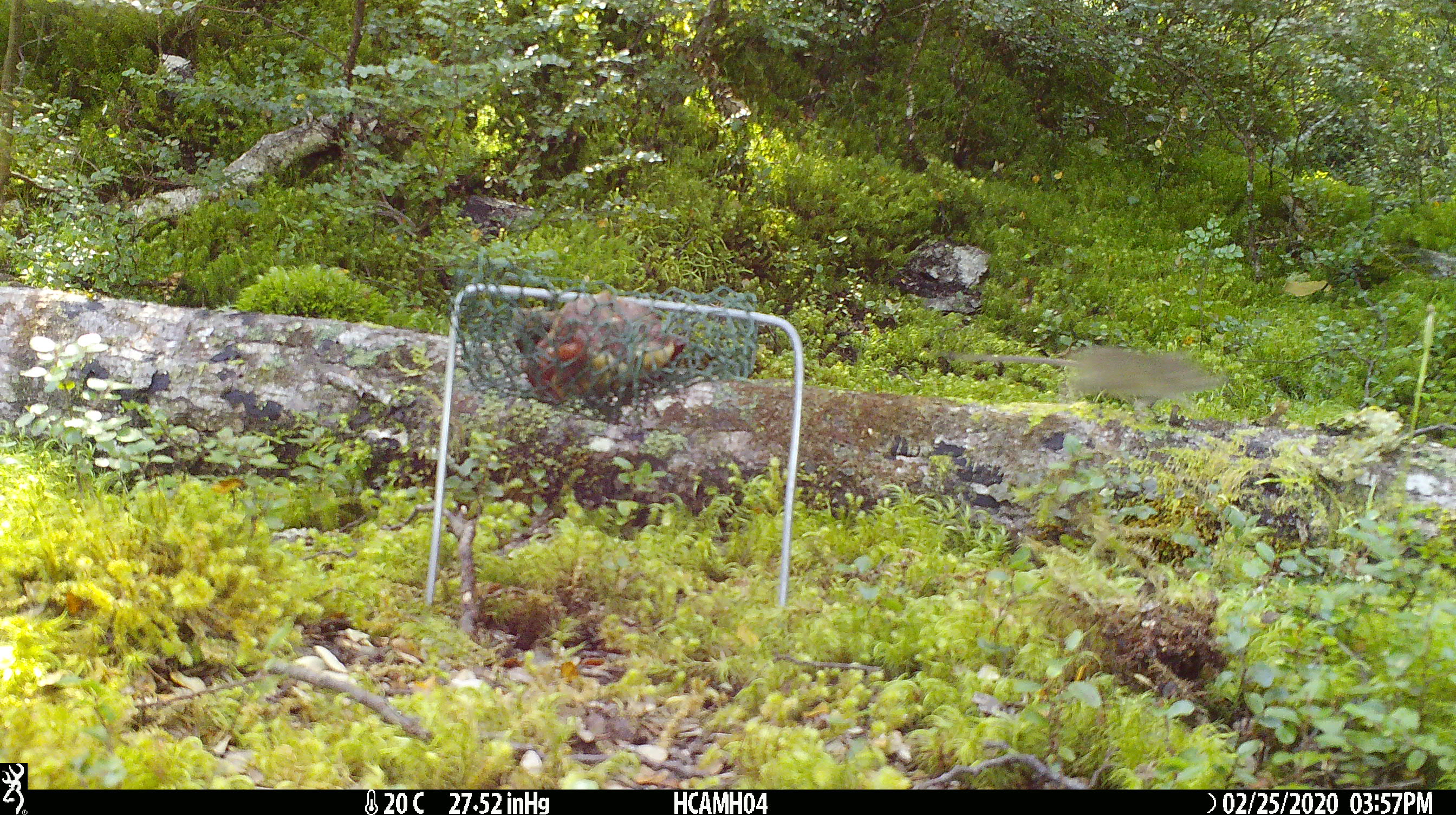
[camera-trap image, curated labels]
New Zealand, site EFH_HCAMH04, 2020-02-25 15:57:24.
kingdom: Animalia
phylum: Chordata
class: Mammalia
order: Rodentia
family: Muridae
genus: Mus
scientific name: Mus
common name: mouse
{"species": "mouse (Mus)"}